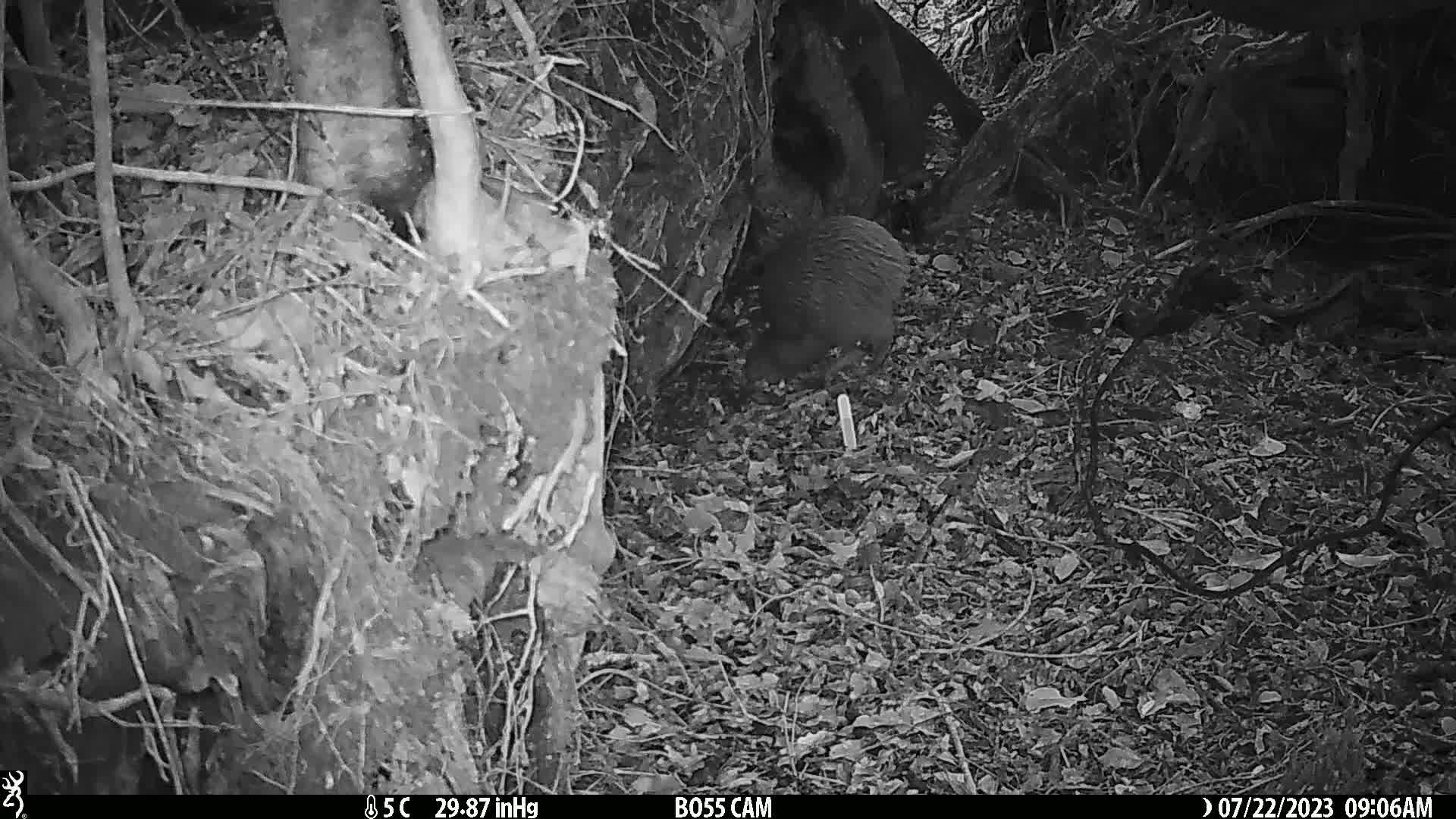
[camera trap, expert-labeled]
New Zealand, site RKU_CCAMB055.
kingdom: Animalia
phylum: Chordata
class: Aves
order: Apterygiformes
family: Apterygidae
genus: Apteryx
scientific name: Apteryx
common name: kiwi